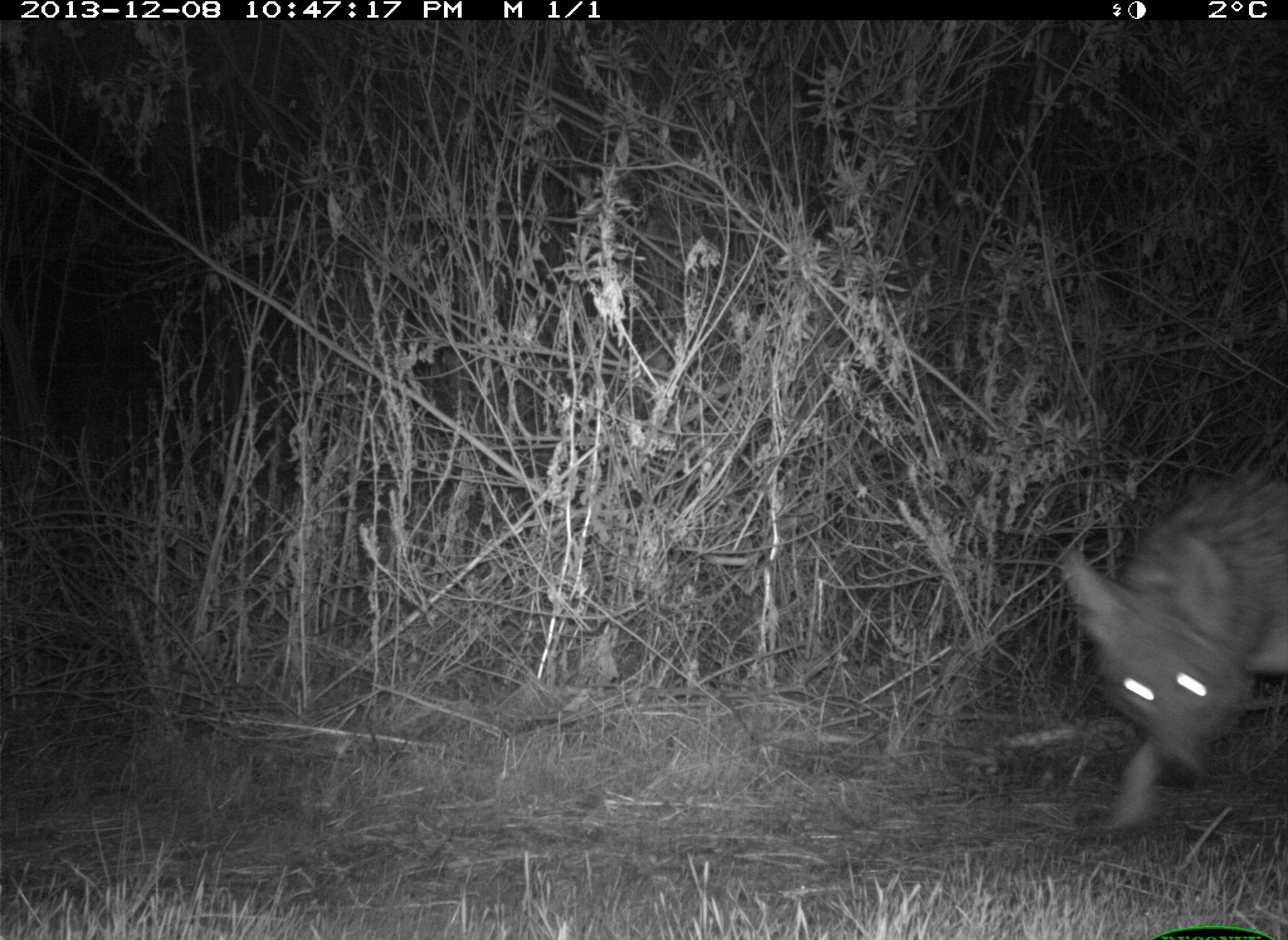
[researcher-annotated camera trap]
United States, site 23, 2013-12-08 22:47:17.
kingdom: Animalia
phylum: Chordata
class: Mammalia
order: Carnivora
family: Canidae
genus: Canis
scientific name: Canis latrans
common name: coyote